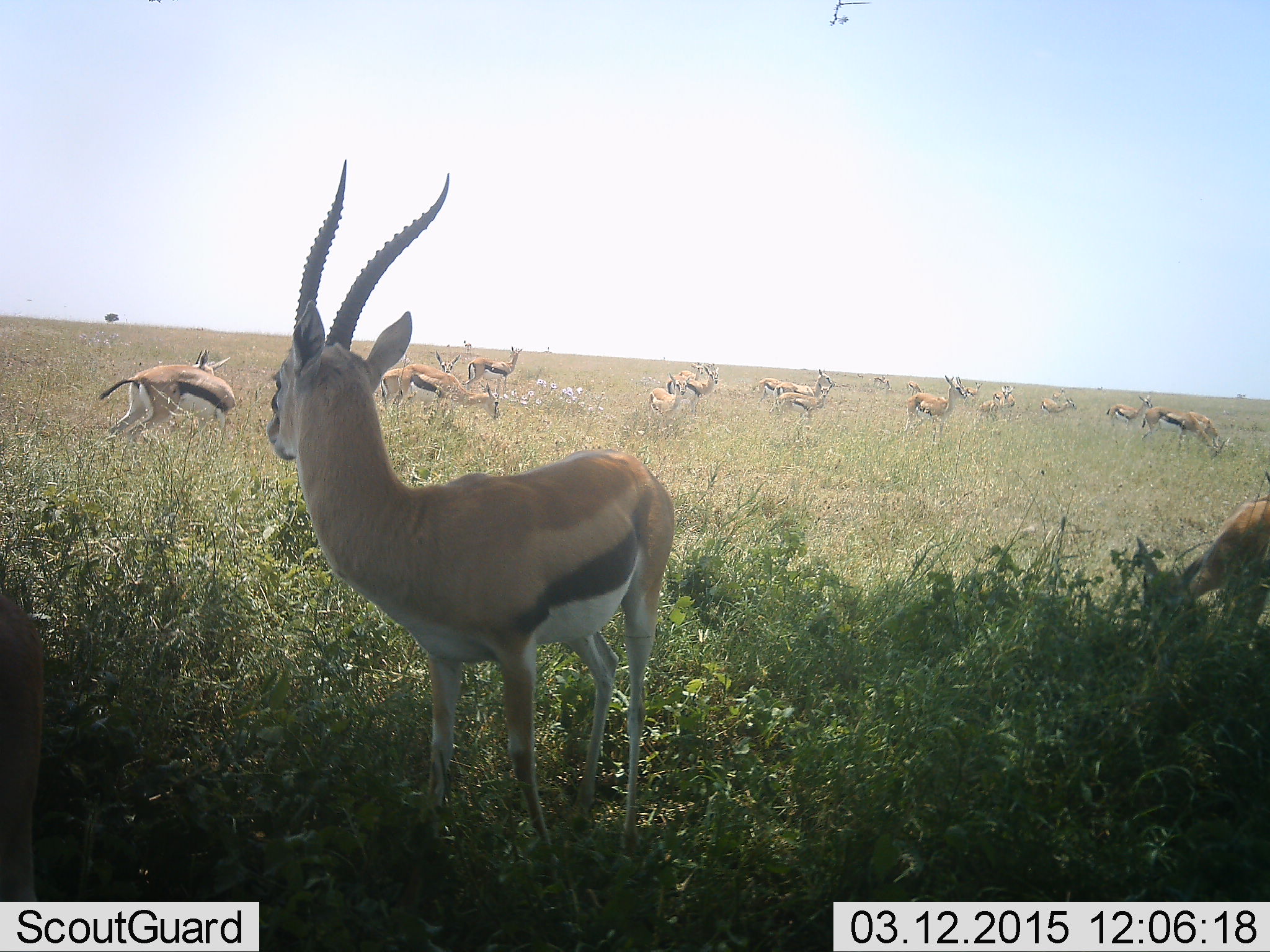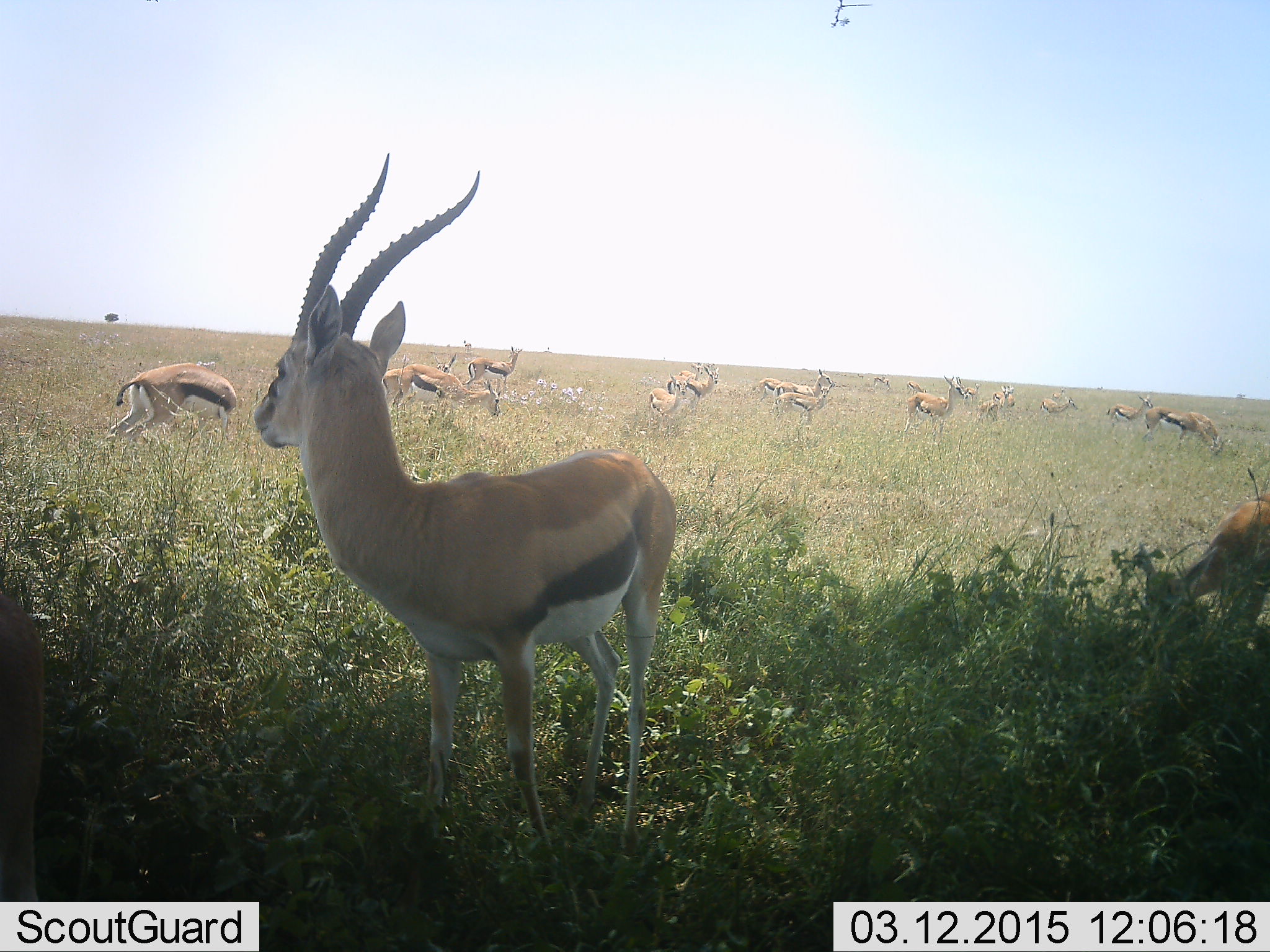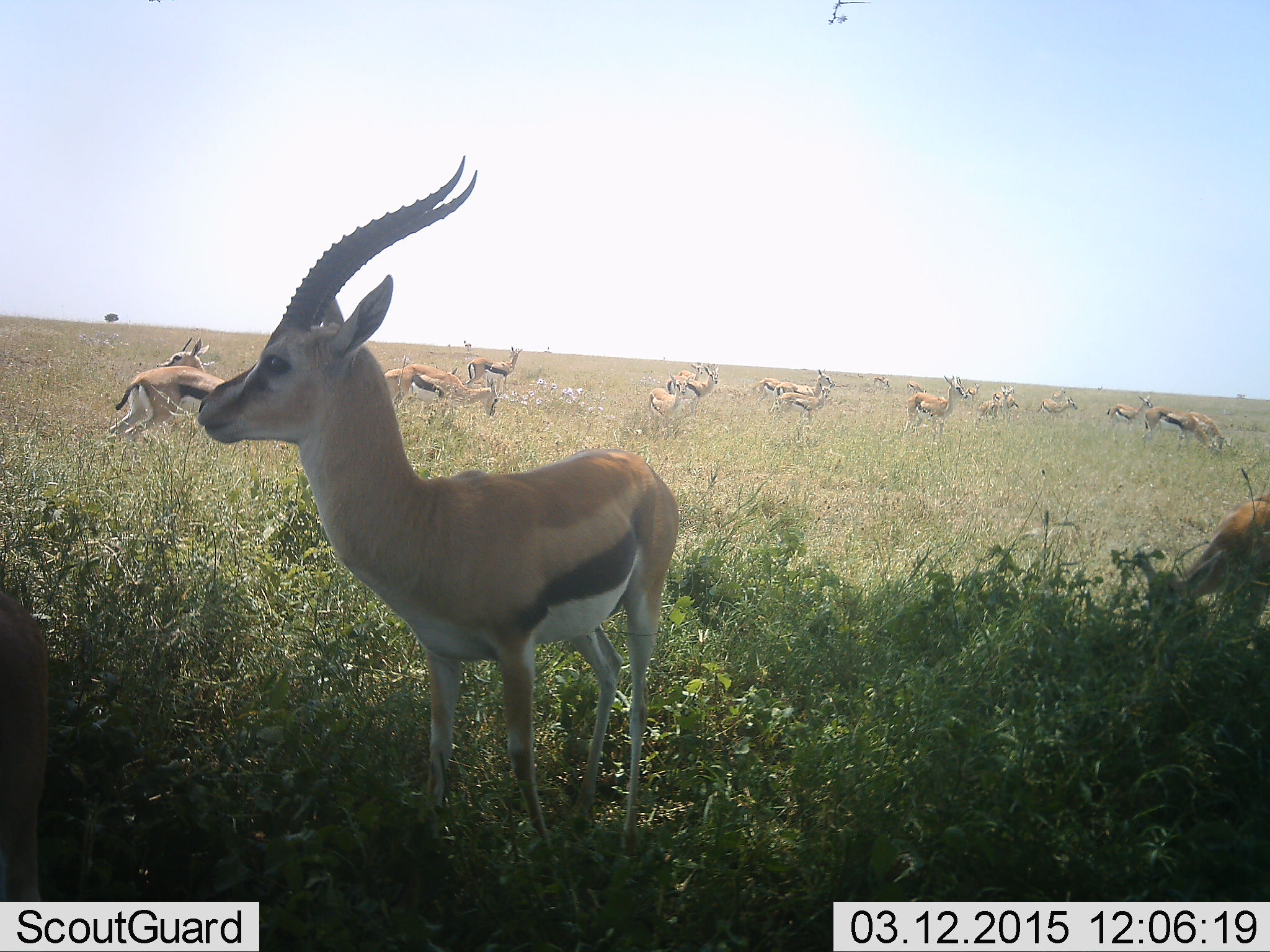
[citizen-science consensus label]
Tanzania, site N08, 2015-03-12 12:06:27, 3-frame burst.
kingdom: Animalia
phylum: Chordata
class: Mammalia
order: Artiodactyla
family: Bovidae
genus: Eudorcas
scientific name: Eudorcas thomsonii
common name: thomson's gazelle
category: gazellethomsons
Gazellethomsons (thomson's gazelle) (Eudorcas thomsonii), count 11-50. Behavior (volunteer vote fractions): standing 70%, resting 0%, moving 30%, interacting 10%. Young present (vote fraction): 10%. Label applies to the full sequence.